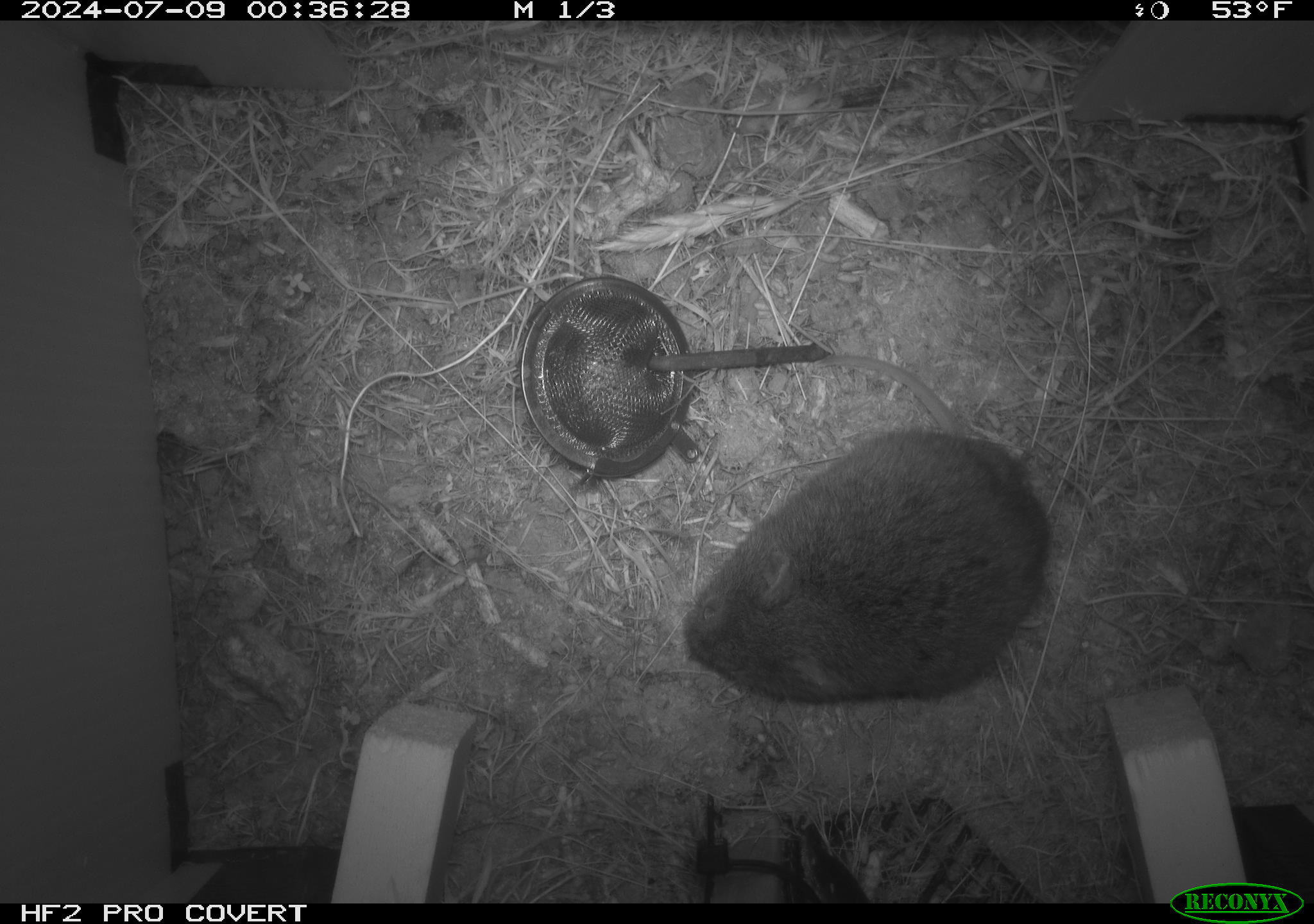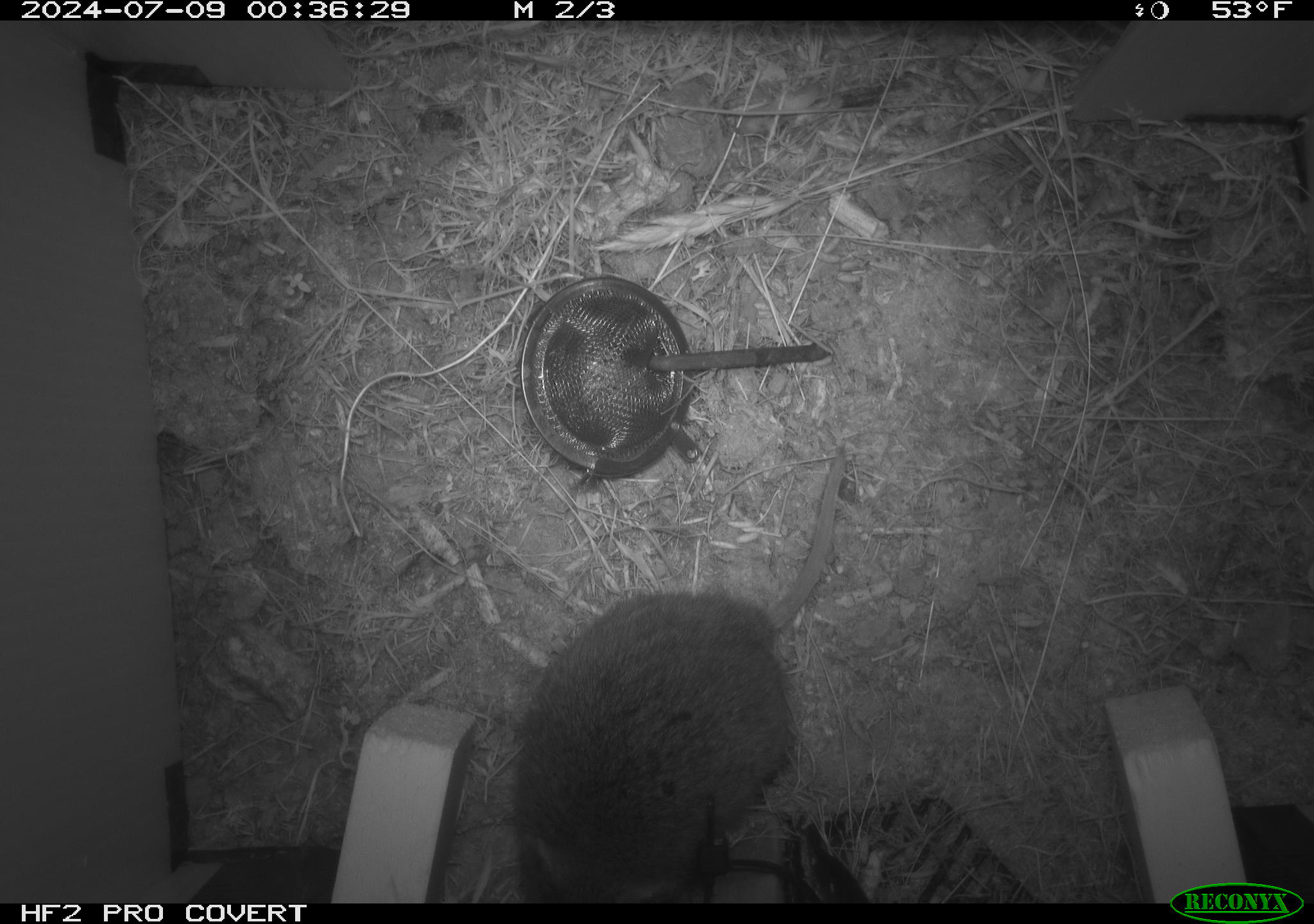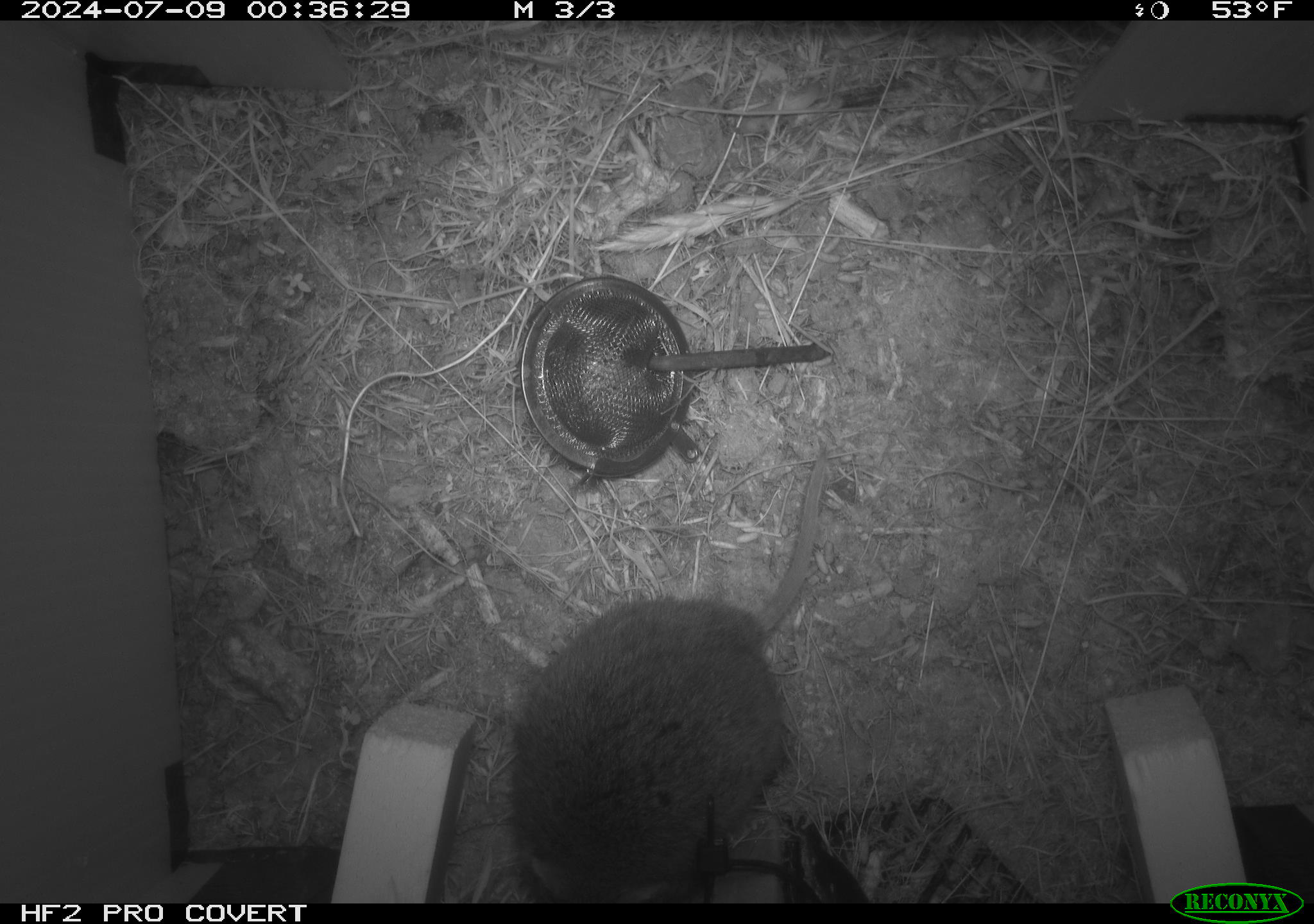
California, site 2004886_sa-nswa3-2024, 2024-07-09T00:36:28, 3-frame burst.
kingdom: Animalia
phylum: Chordata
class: Mammalia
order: Rodentia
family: Cricetidae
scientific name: Arvicolinae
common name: voles, lemmings, and muskrats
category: arvicolinae subfamily